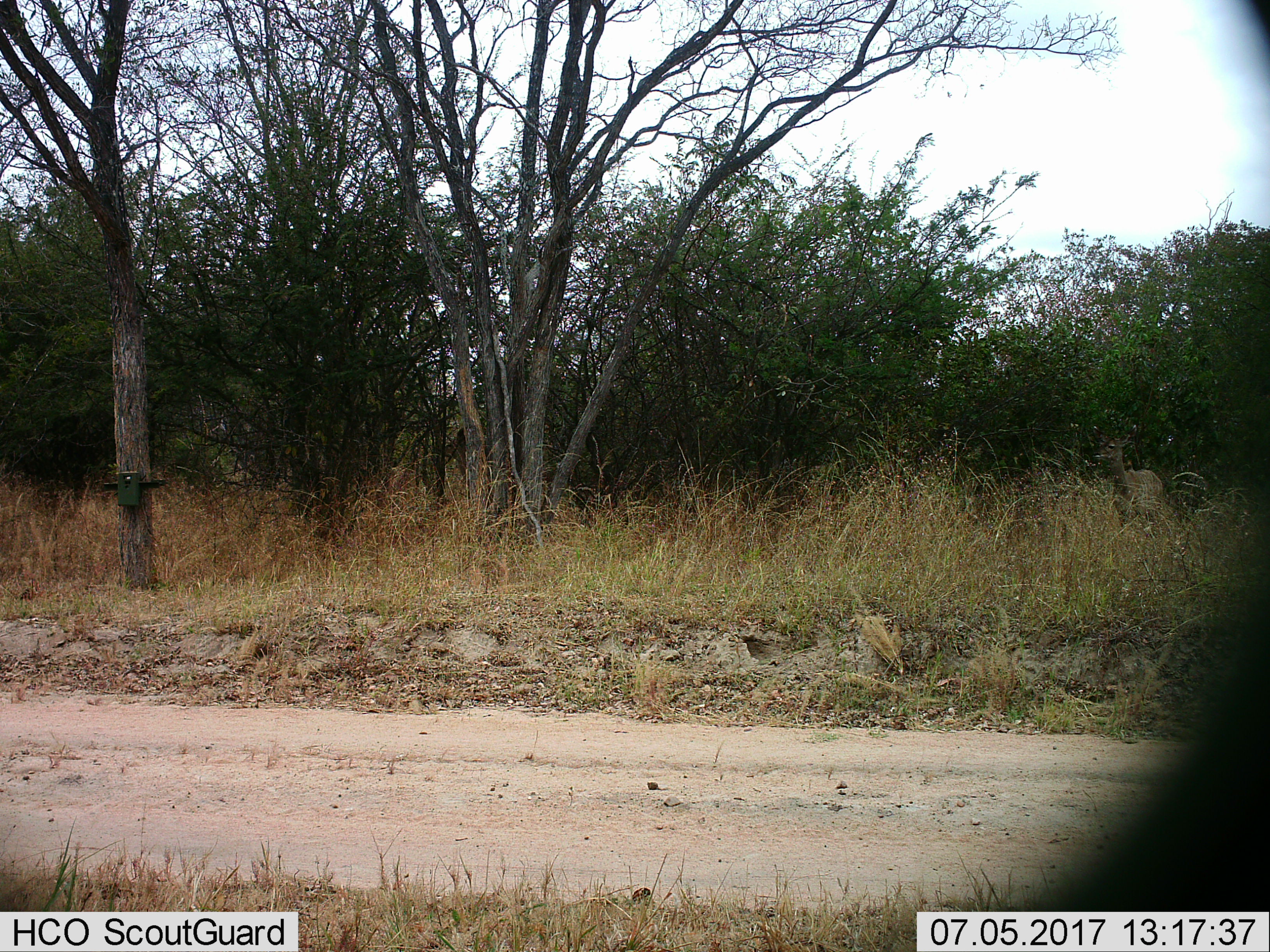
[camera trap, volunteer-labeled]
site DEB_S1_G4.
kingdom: Animalia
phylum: Chordata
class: Mammalia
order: Artiodactyla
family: Bovidae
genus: Tragelaphus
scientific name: Tragelaphus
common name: kudu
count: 1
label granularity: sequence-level